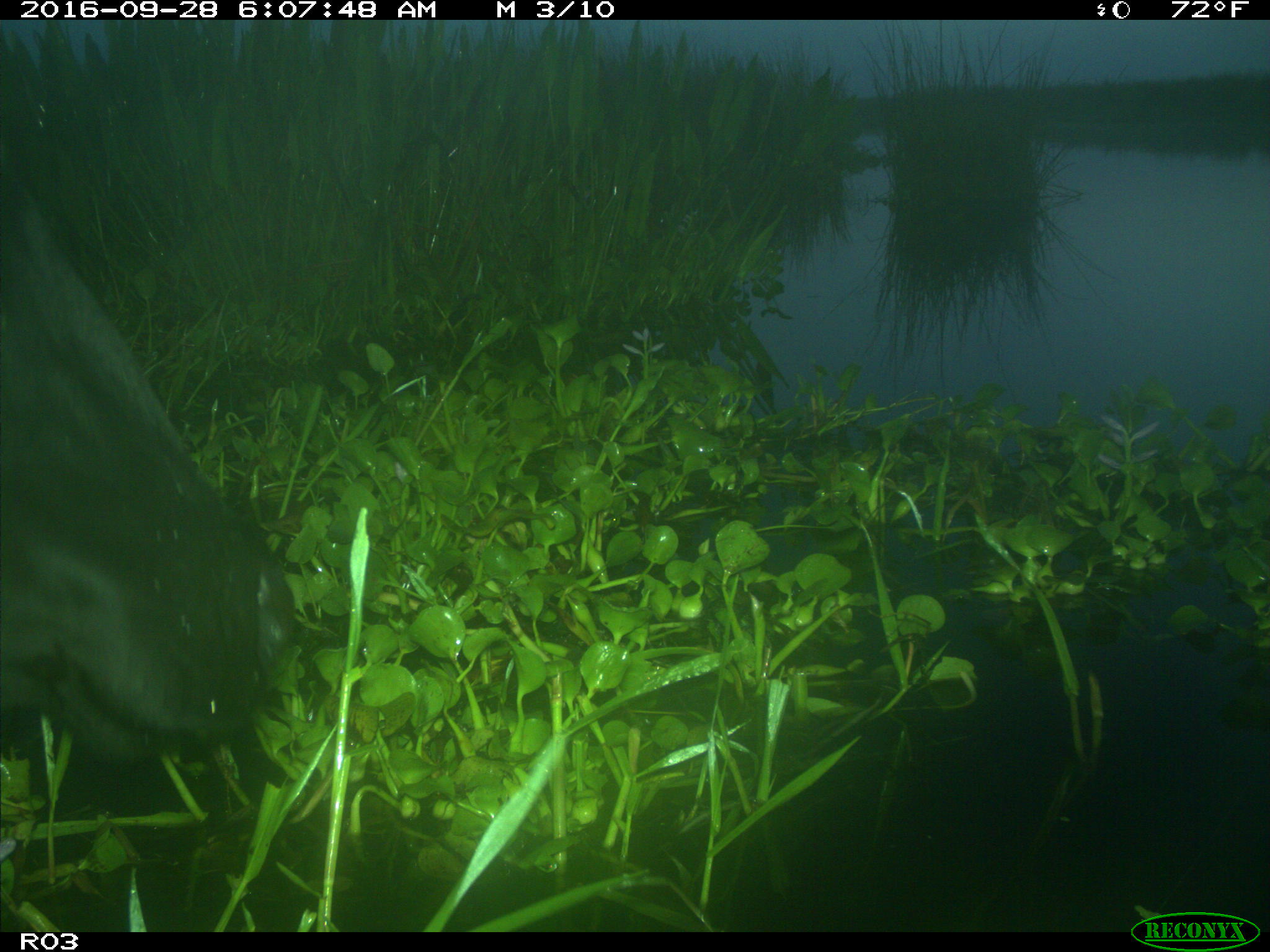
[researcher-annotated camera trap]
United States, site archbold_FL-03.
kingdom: Animalia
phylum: Chordata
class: Mammalia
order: Artiodactyla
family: Bovidae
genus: Bos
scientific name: Bos taurus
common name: domestic cow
Bos taurus (domestic cow).